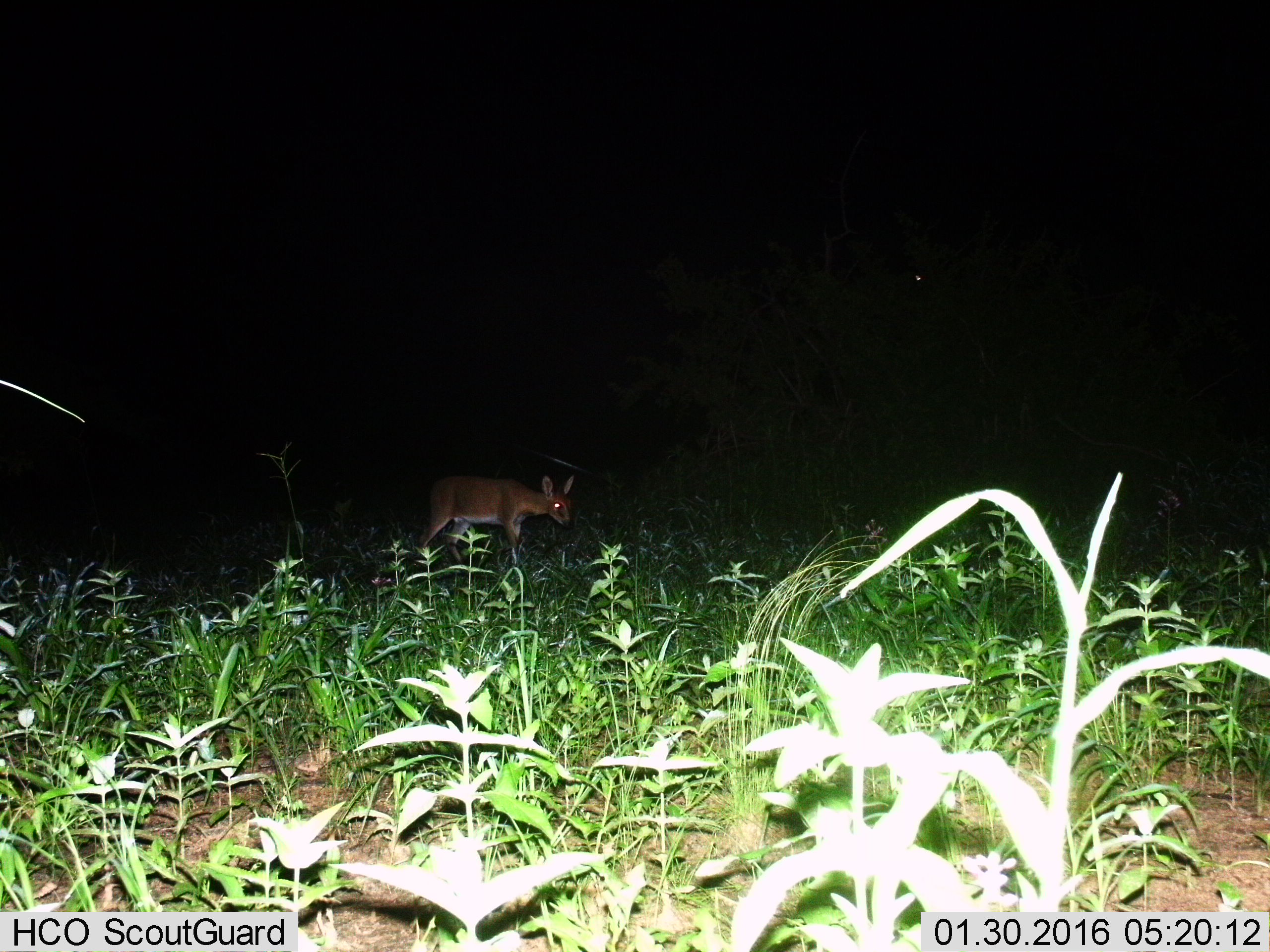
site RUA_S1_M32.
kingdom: Animalia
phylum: Chordata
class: Mammalia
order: Artiodactyla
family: Bovidae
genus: Sylvicapra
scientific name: Sylvicapra grimmia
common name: common duiker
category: duikercommongrey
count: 1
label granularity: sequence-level